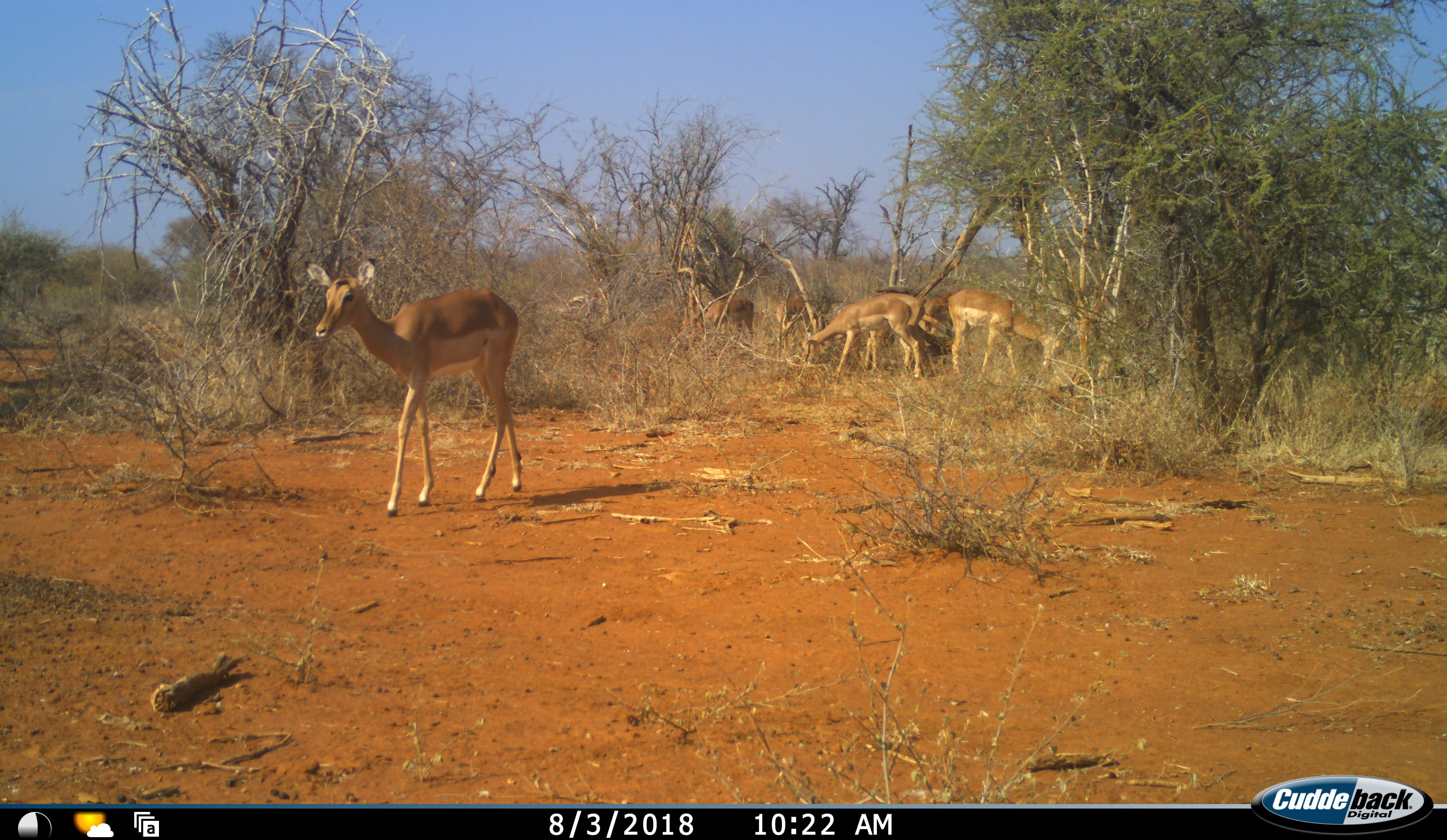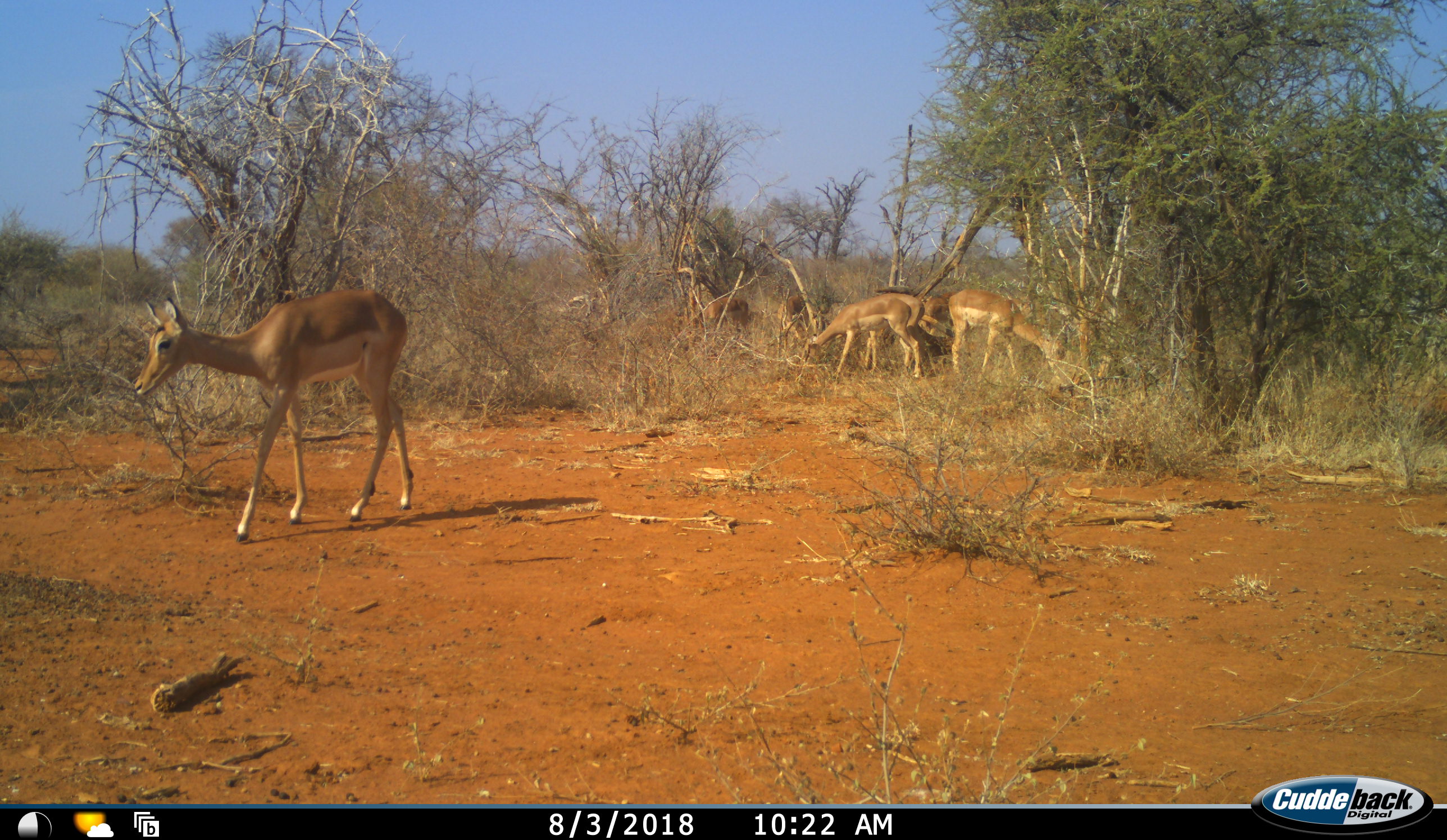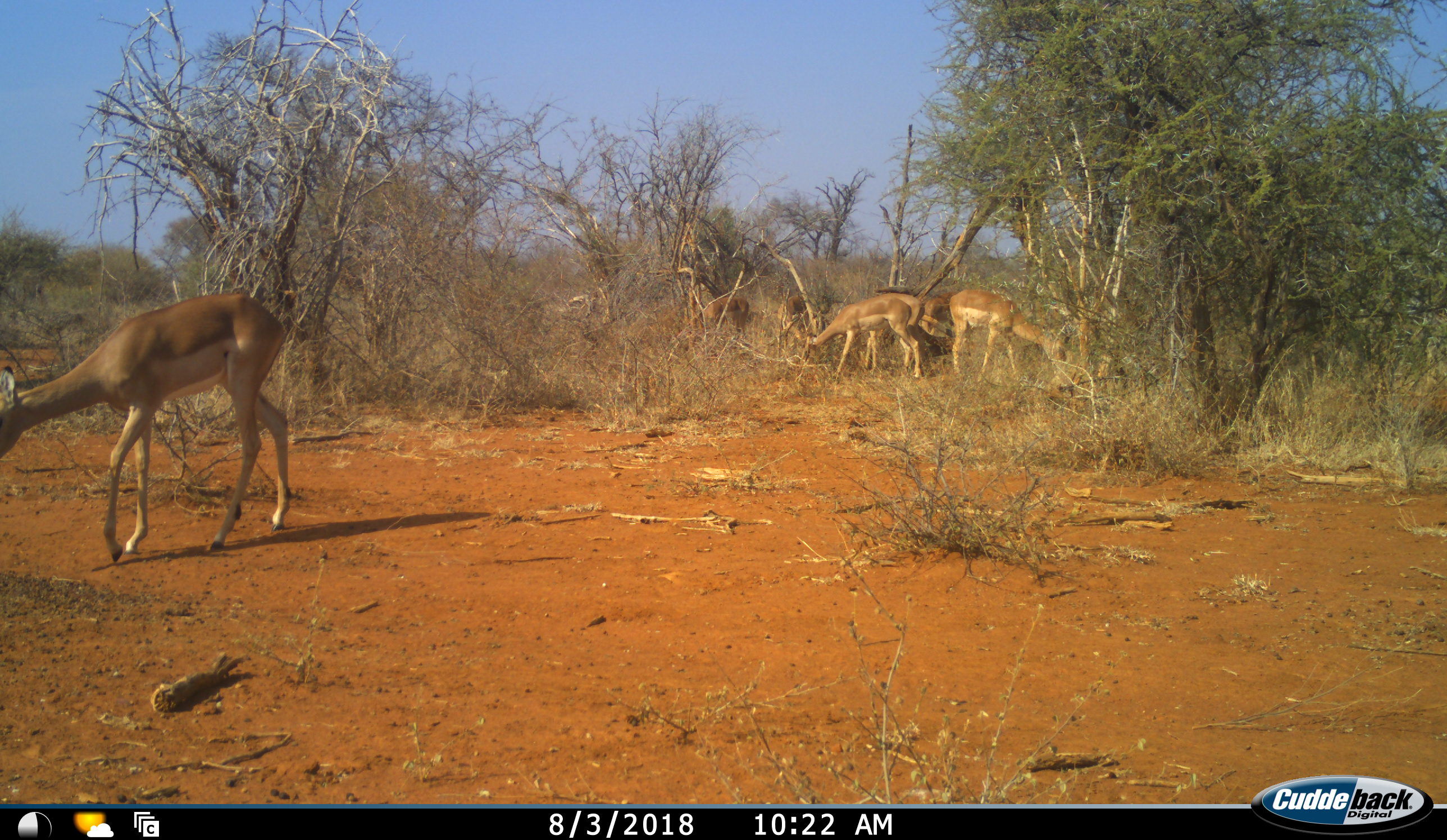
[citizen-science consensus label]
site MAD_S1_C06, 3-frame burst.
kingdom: Animalia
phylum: Chordata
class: Mammalia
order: Artiodactyla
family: Bovidae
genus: Aepyceros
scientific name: Aepyceros melampus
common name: impala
Impala (Aepyceros melampus), count 7. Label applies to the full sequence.